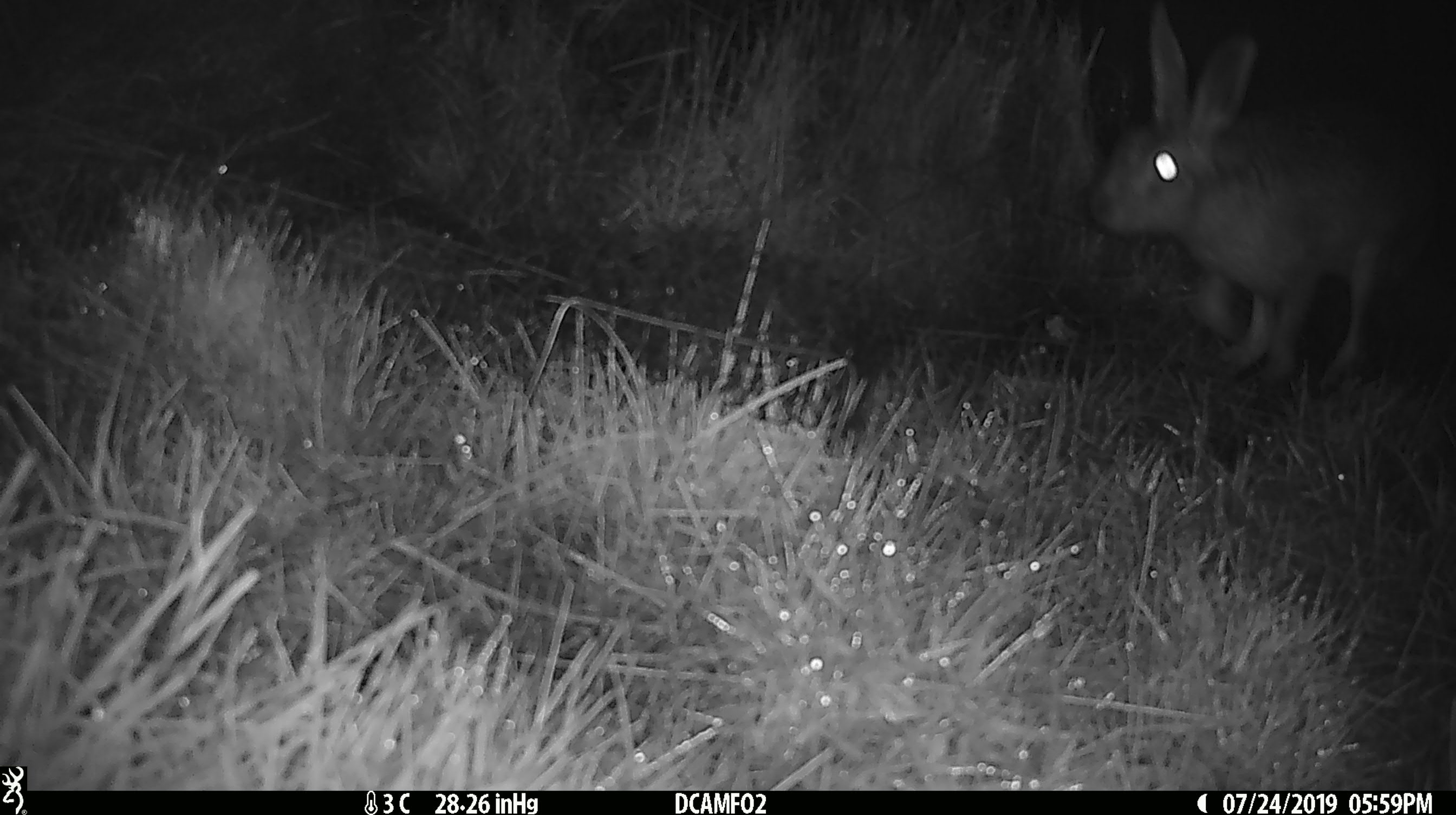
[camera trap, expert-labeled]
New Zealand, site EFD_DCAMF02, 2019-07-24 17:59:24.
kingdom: Animalia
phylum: Chordata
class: Mammalia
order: Lagomorpha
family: Leporidae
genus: Lepus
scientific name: Lepus europaeus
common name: brown hare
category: hare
Hare (brown hare) (Lepus europaeus).